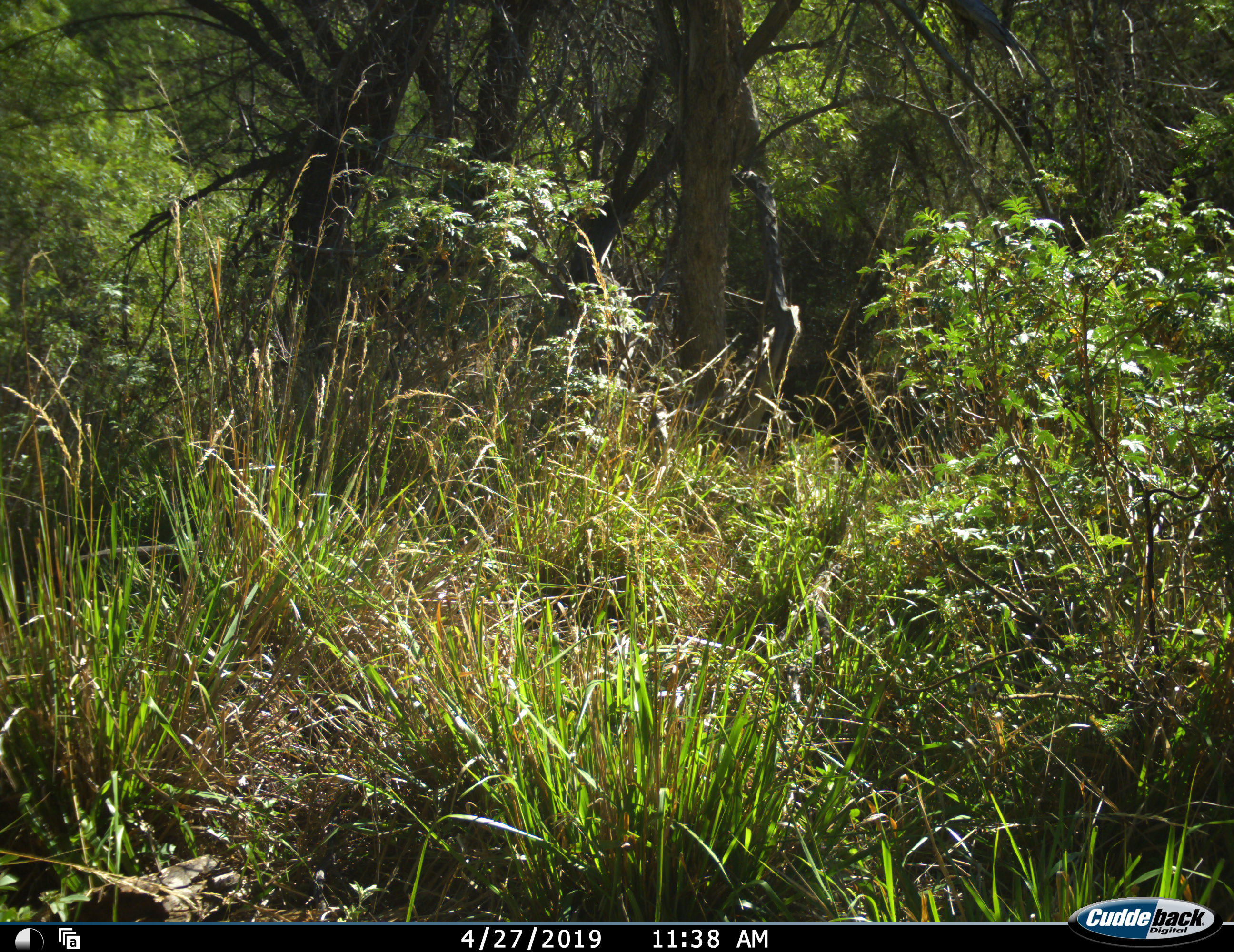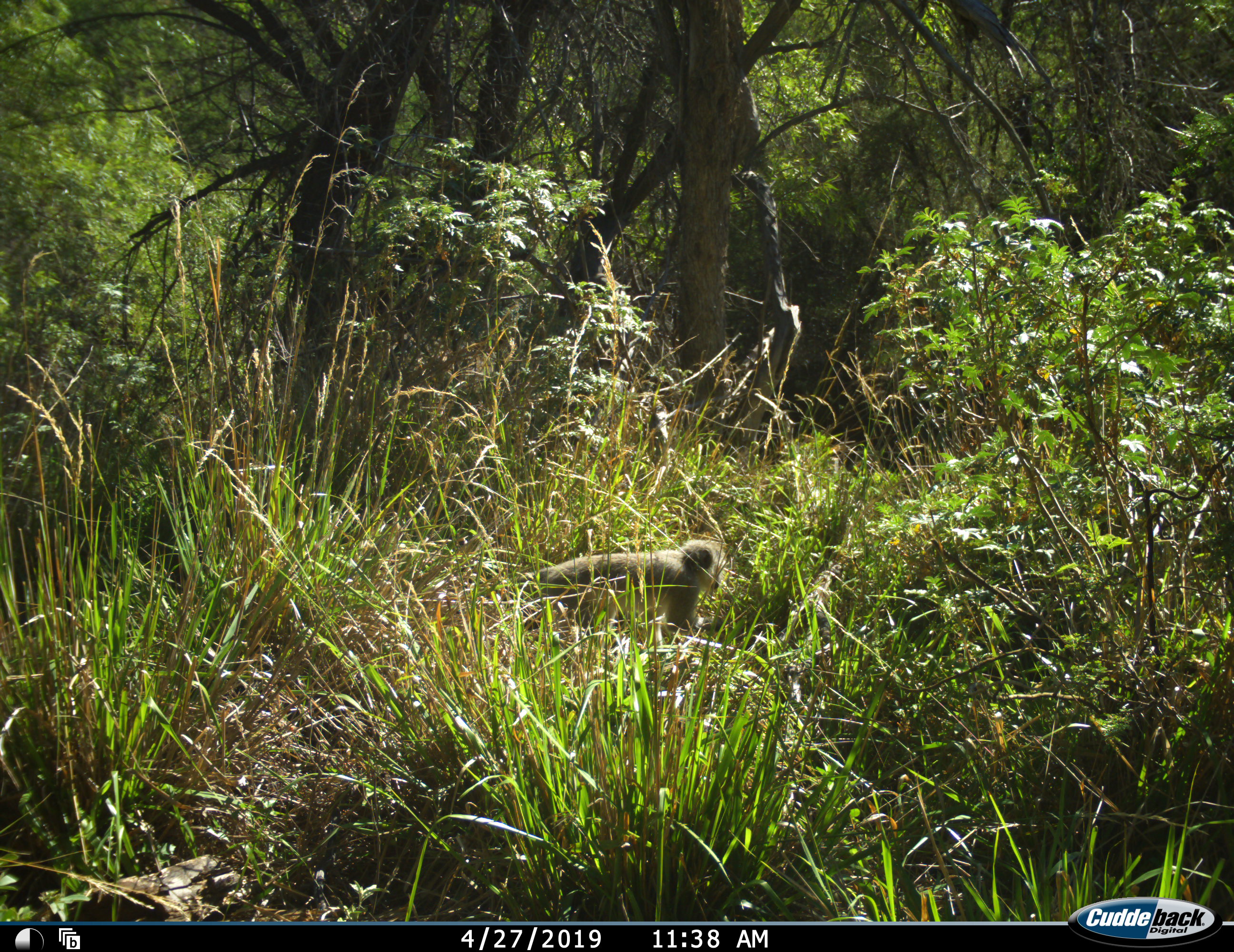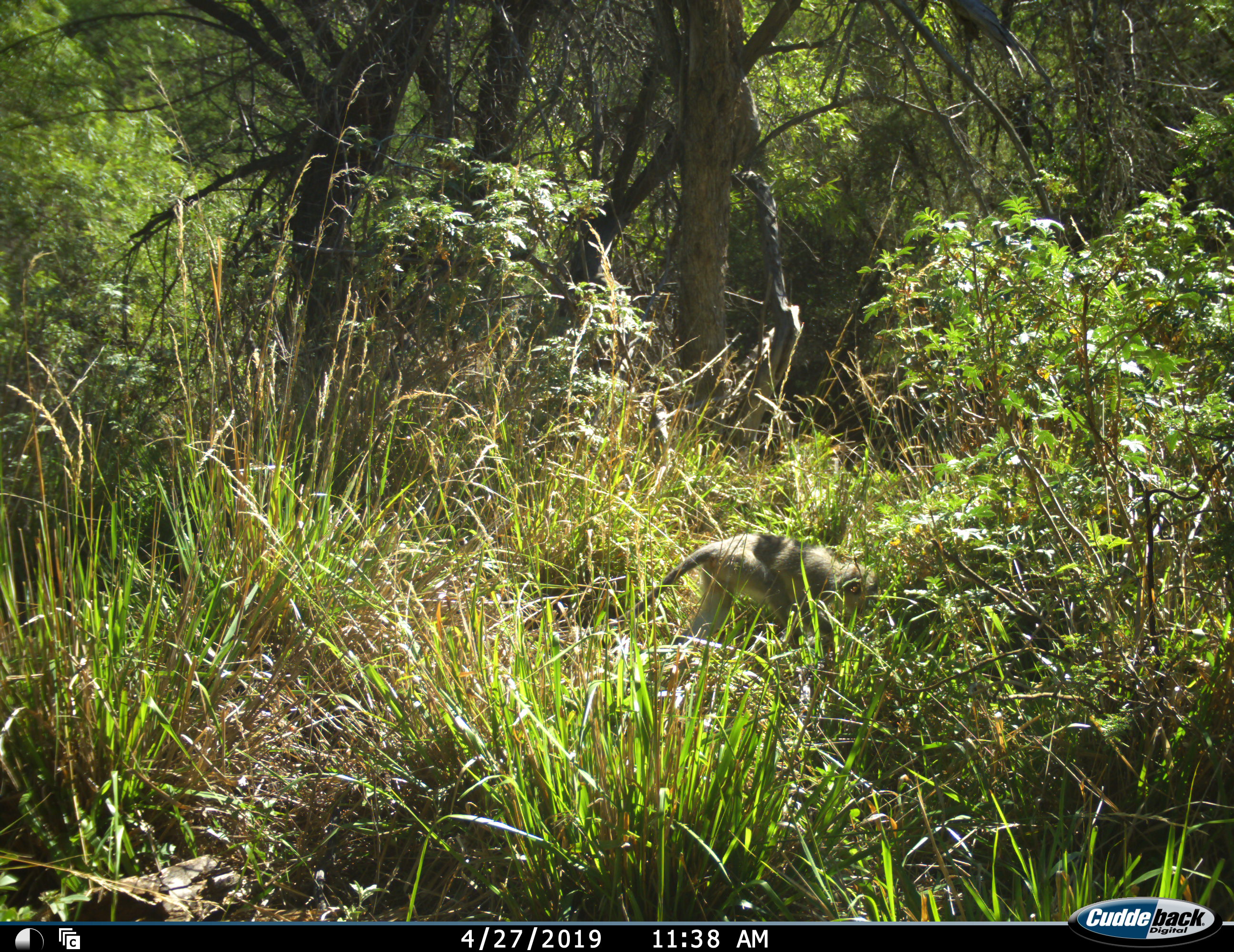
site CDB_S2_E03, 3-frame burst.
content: unidentified animal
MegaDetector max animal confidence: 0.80